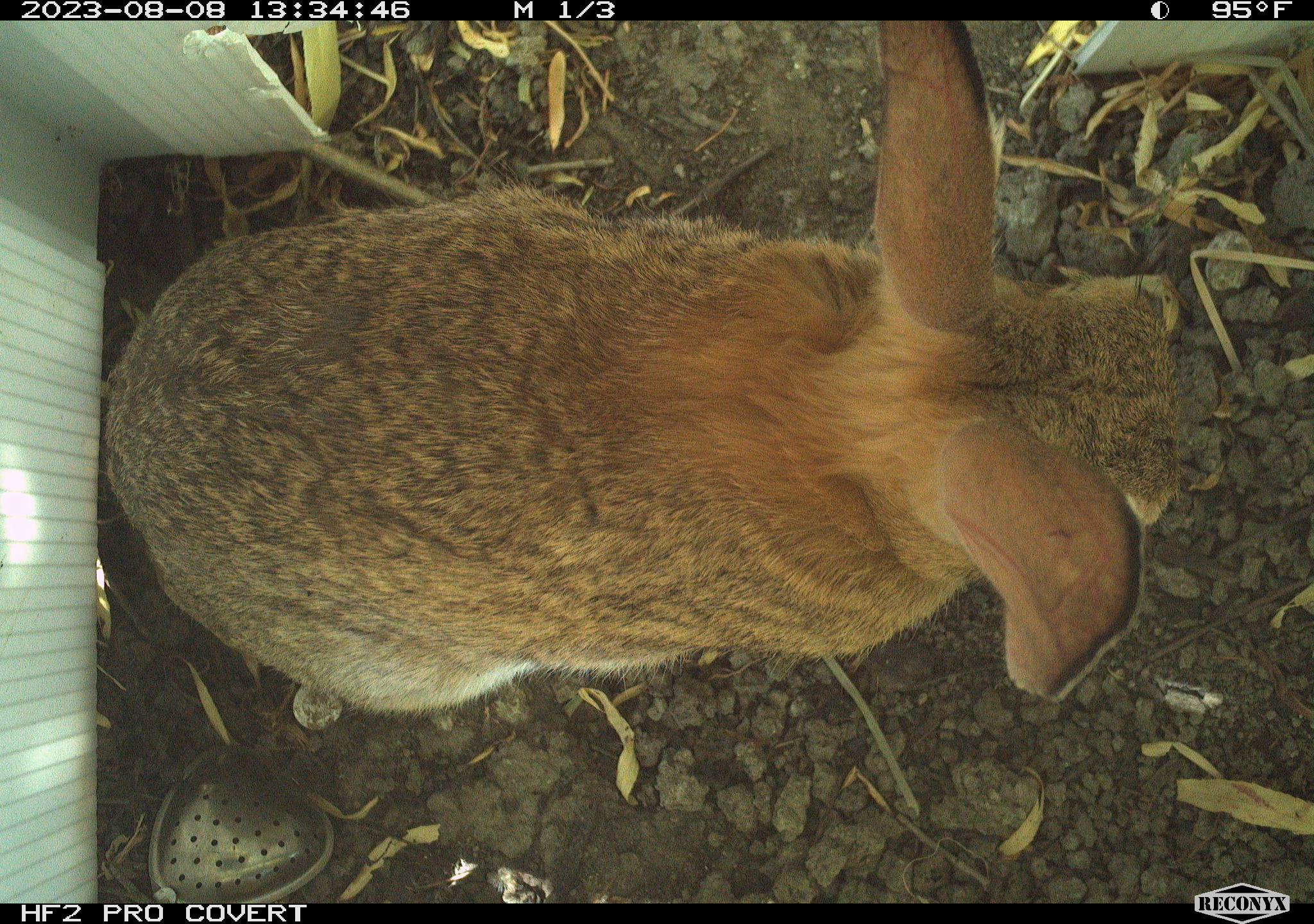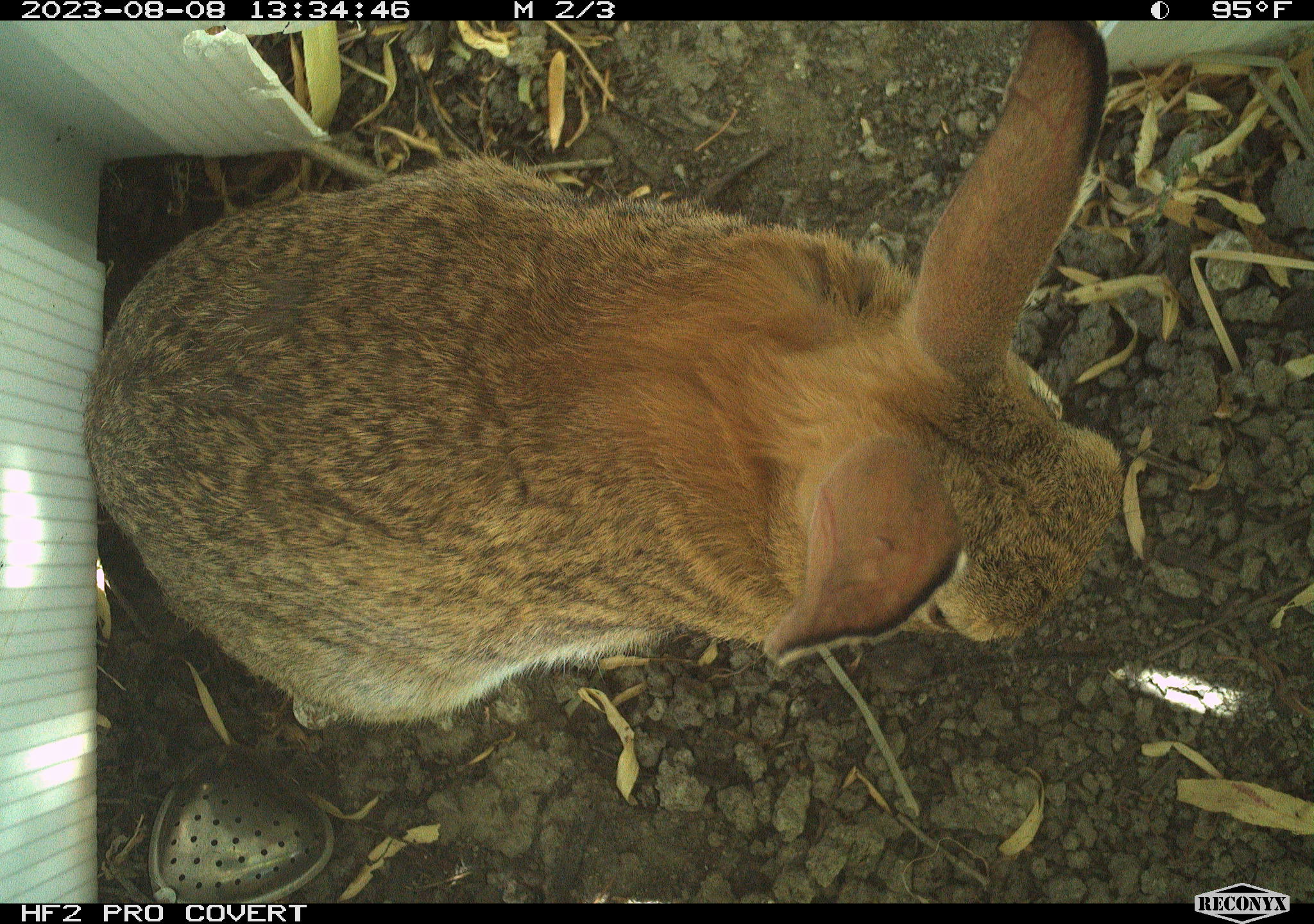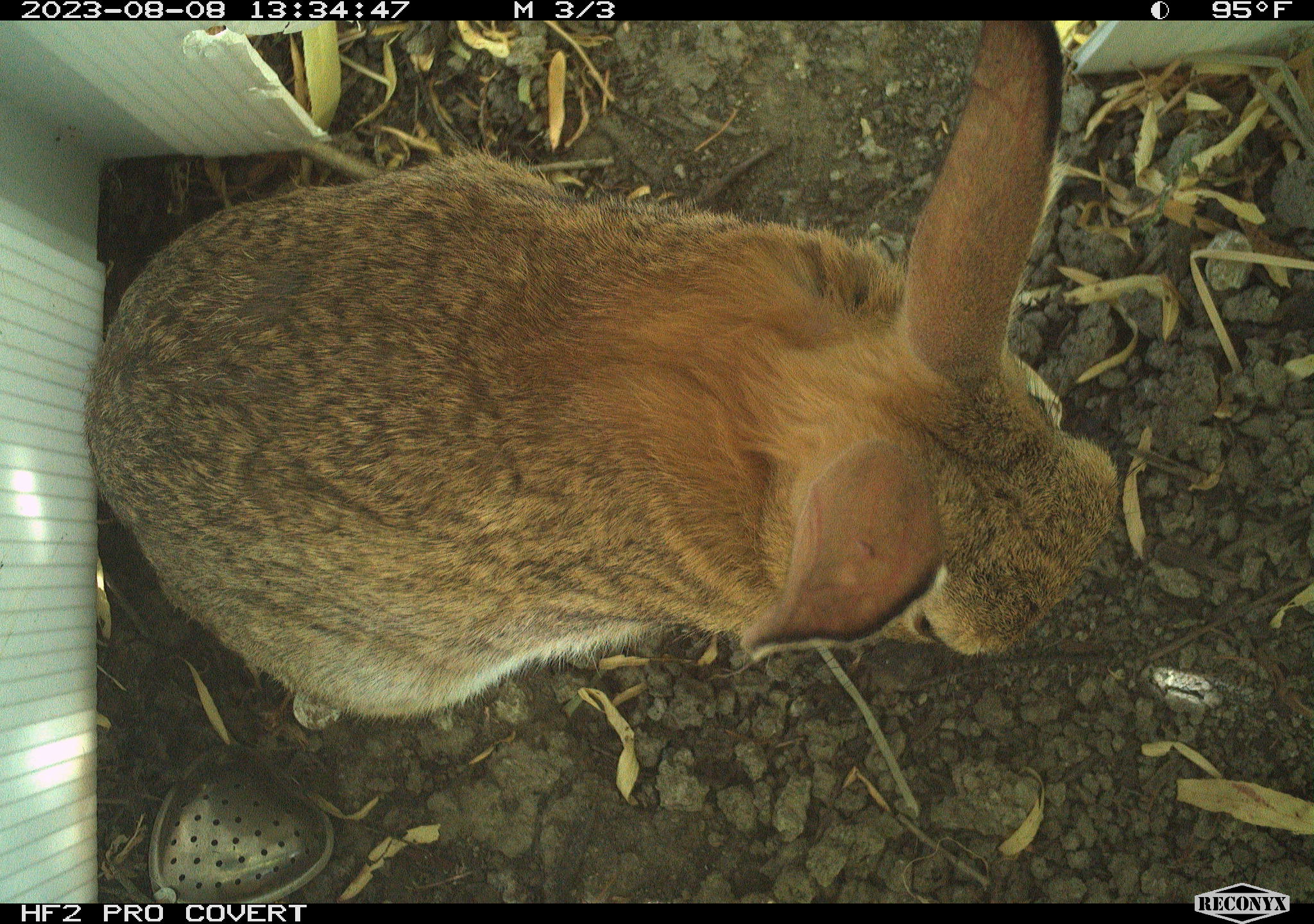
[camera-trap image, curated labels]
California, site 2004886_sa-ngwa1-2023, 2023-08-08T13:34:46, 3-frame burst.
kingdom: Animalia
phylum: Chordata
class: Mammalia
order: Lagomorpha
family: Leporidae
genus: Sylvilagus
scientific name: Sylvilagus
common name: cottontail rabbits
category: sylvilagus species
Sylvilagus species (cottontail rabbits) (Sylvilagus).